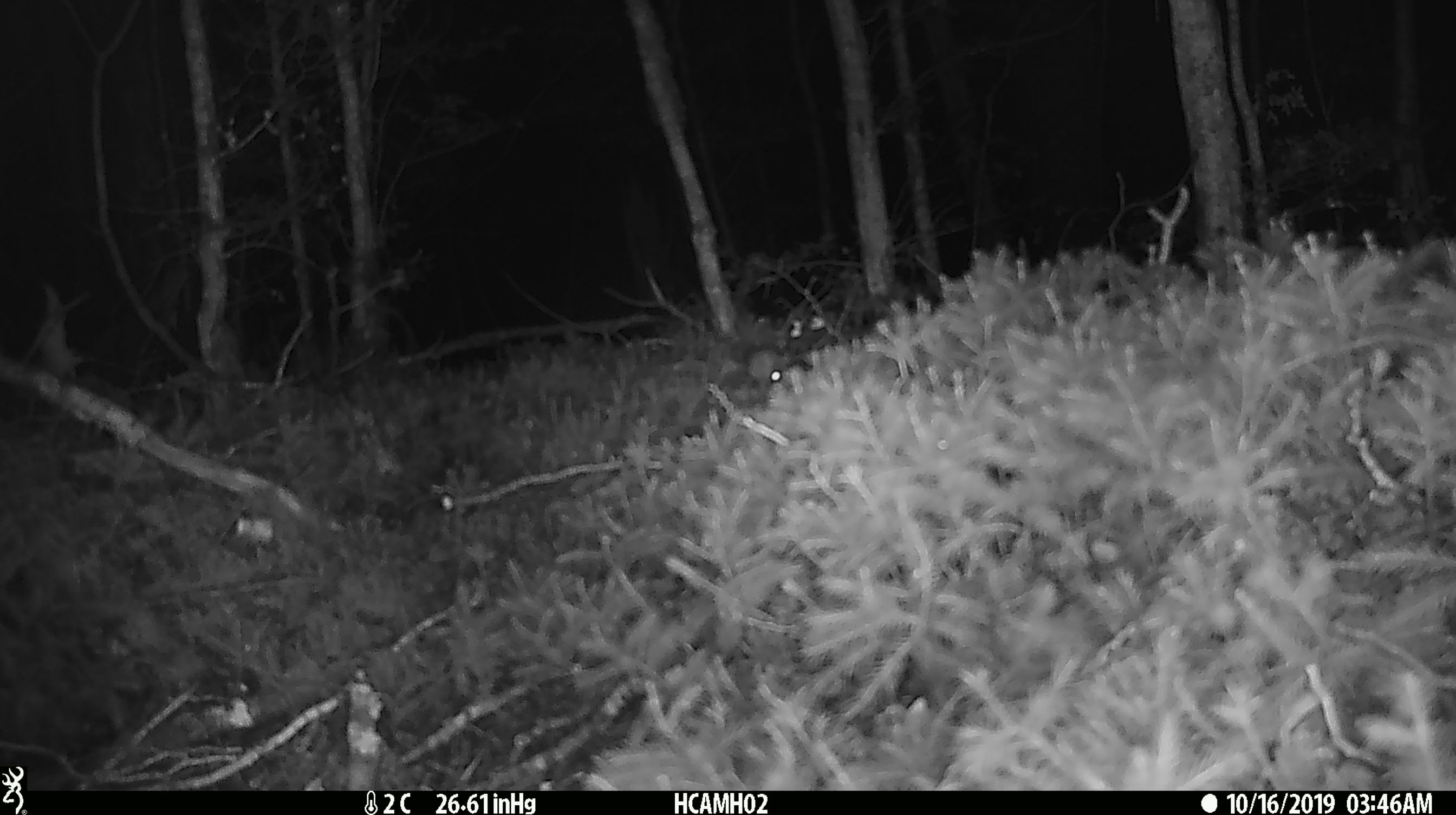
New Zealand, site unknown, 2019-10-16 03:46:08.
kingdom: Animalia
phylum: Chordata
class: Mammalia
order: Rodentia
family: Muridae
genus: Mus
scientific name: Mus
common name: mouse